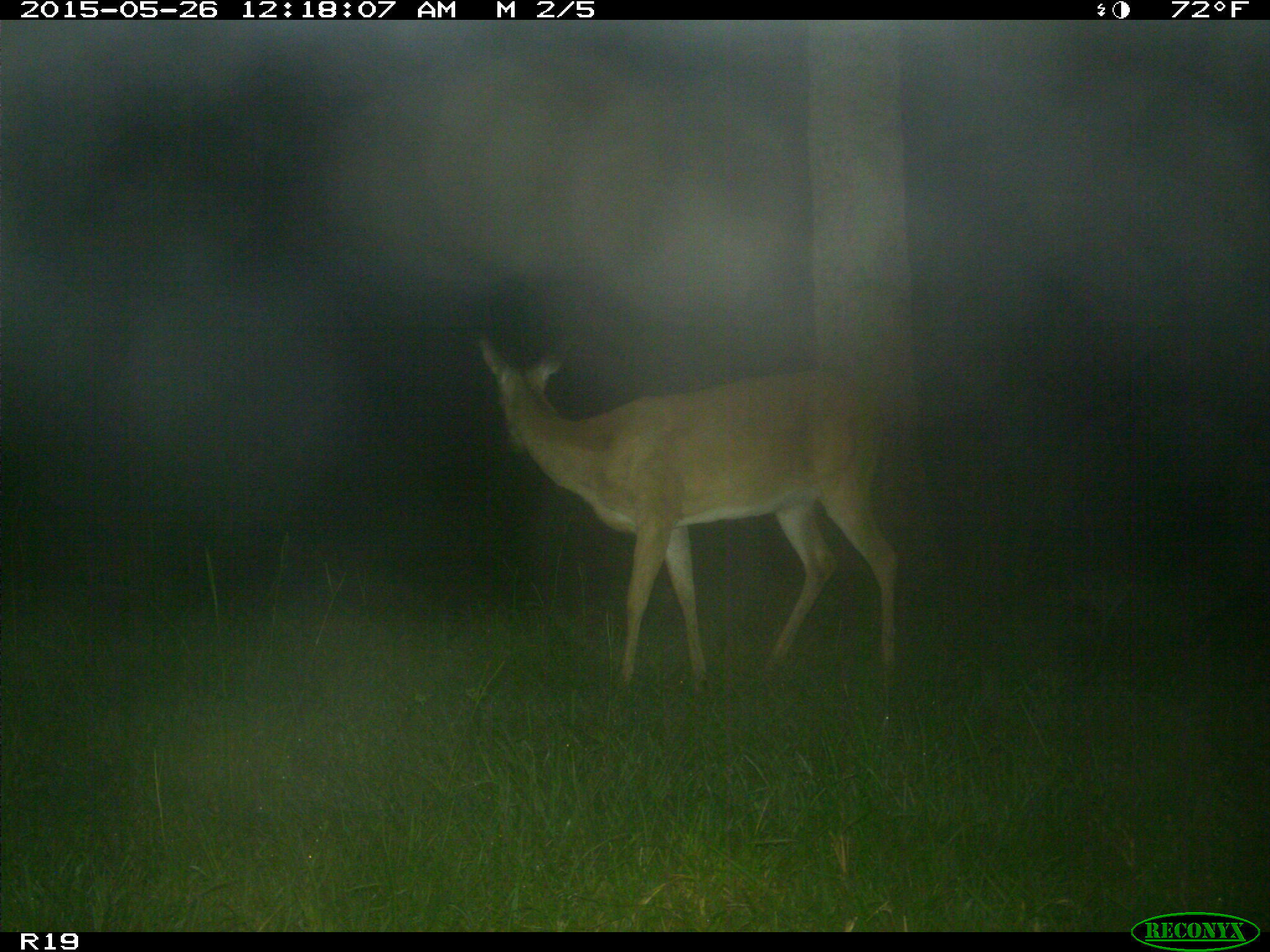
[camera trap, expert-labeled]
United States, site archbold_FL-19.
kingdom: Animalia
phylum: Chordata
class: Mammalia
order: Artiodactyla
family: Cervidae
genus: Odocoileus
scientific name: Odocoileus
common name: deer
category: unidentified deer